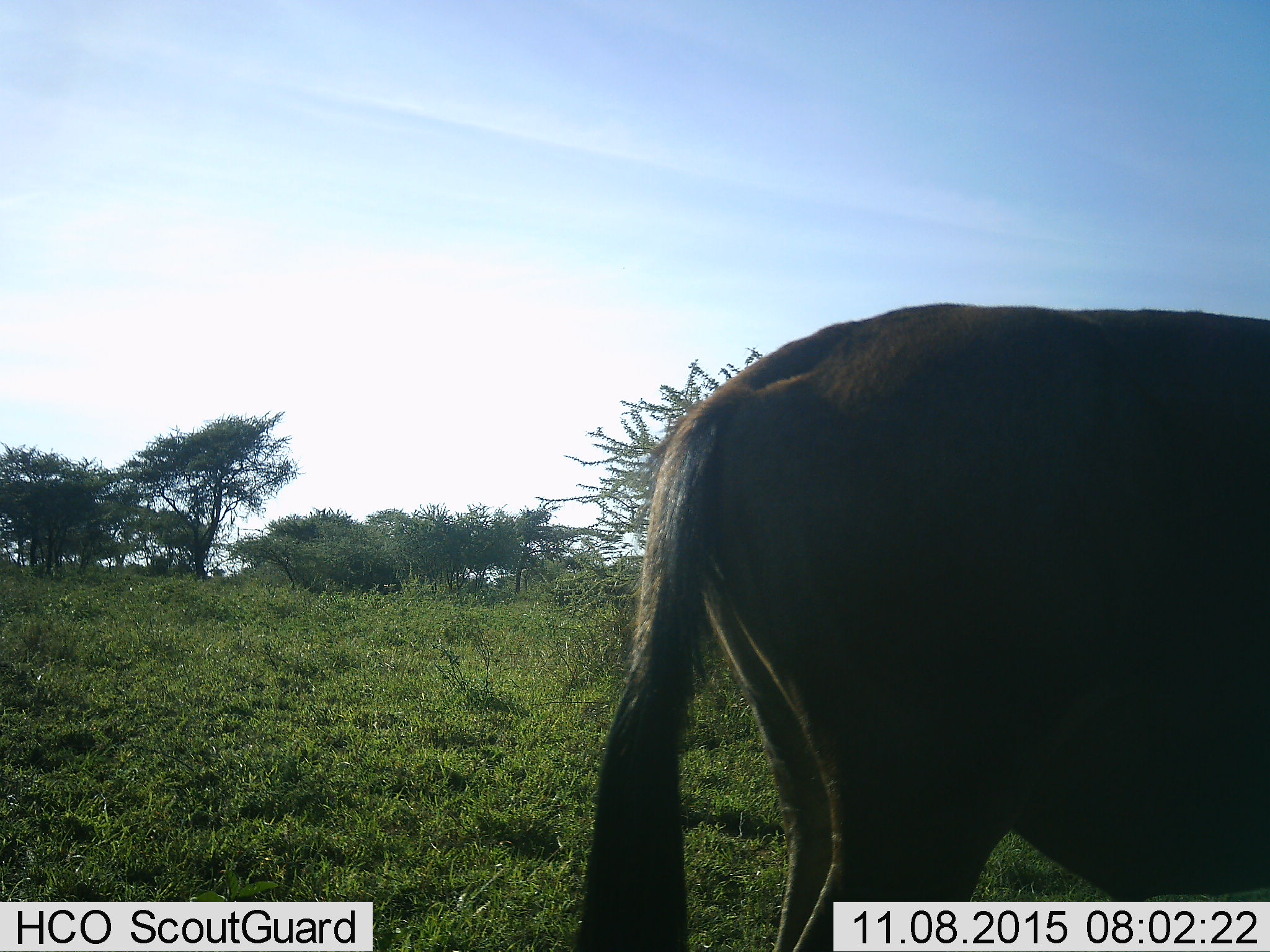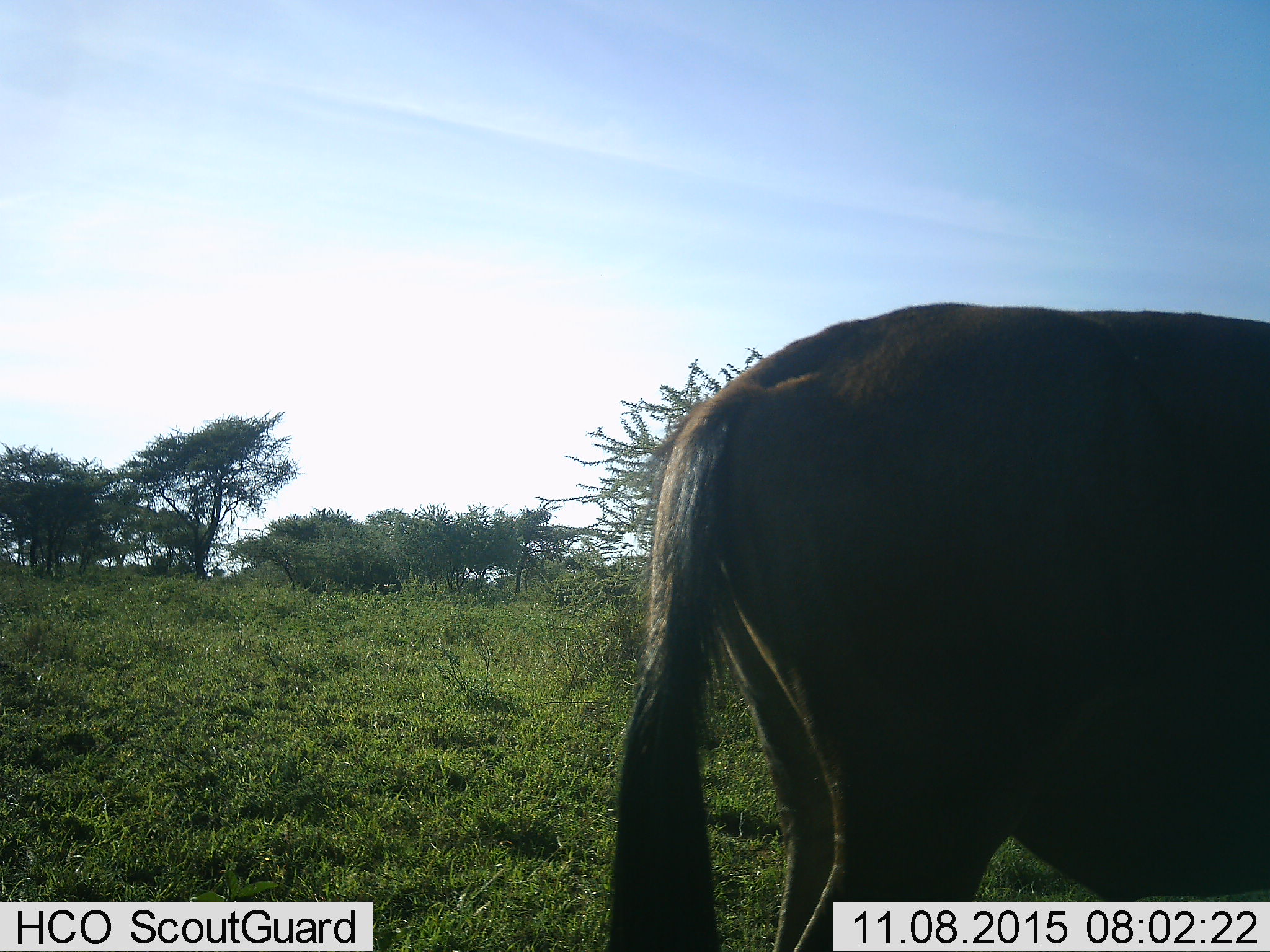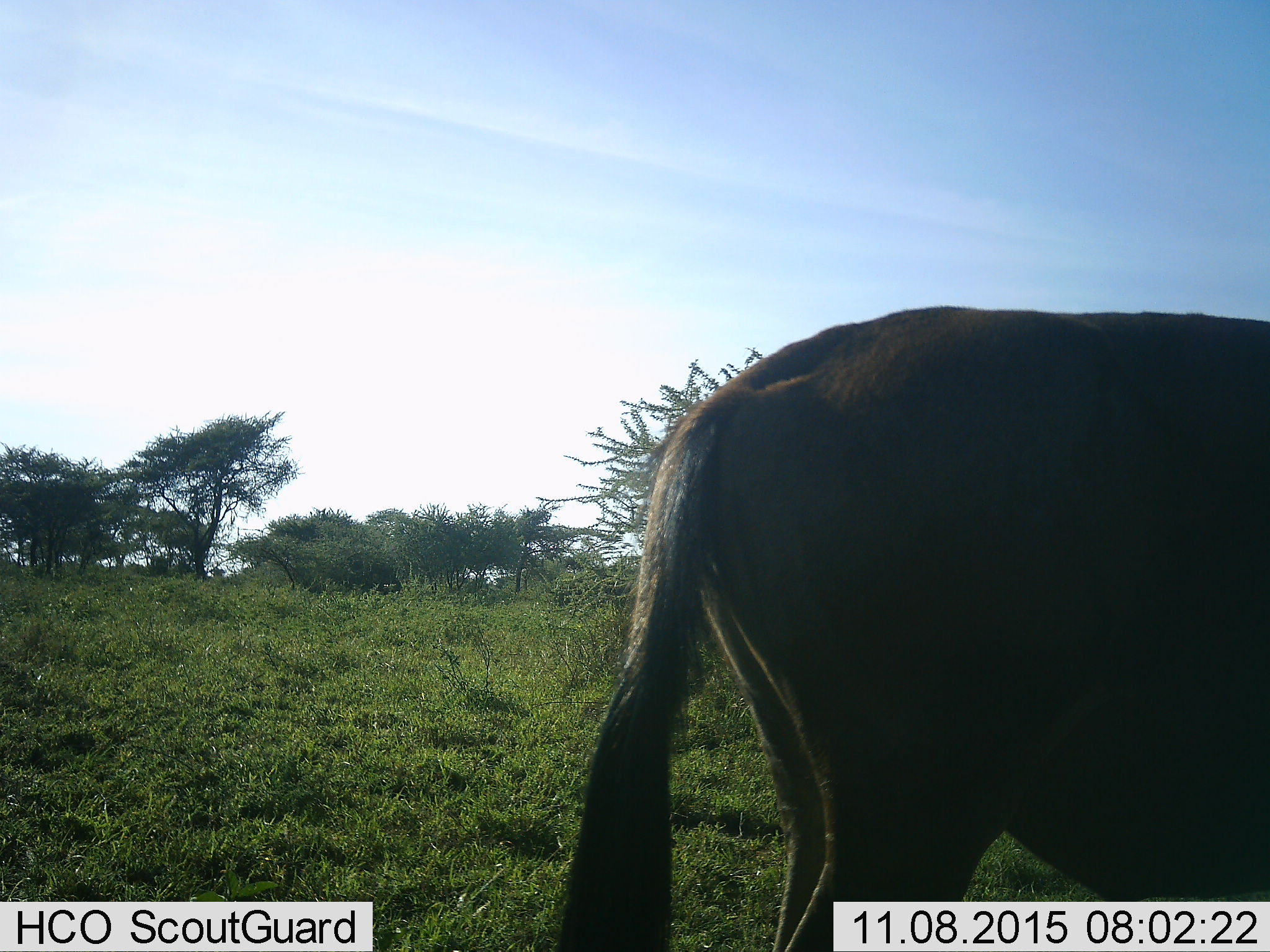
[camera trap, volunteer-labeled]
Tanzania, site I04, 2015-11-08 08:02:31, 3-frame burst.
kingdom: Animalia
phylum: Chordata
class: Mammalia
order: Artiodactyla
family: Bovidae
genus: Connochaetes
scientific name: Connochaetes taurinus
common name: blue wildebeest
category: wildebeest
Wildebeest (blue wildebeest) (Connochaetes taurinus), count 1. Behavior (volunteer vote fractions): standing 67%, resting 0%, moving 0%, interacting 0%. Young present (vote fraction): 0%. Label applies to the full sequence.